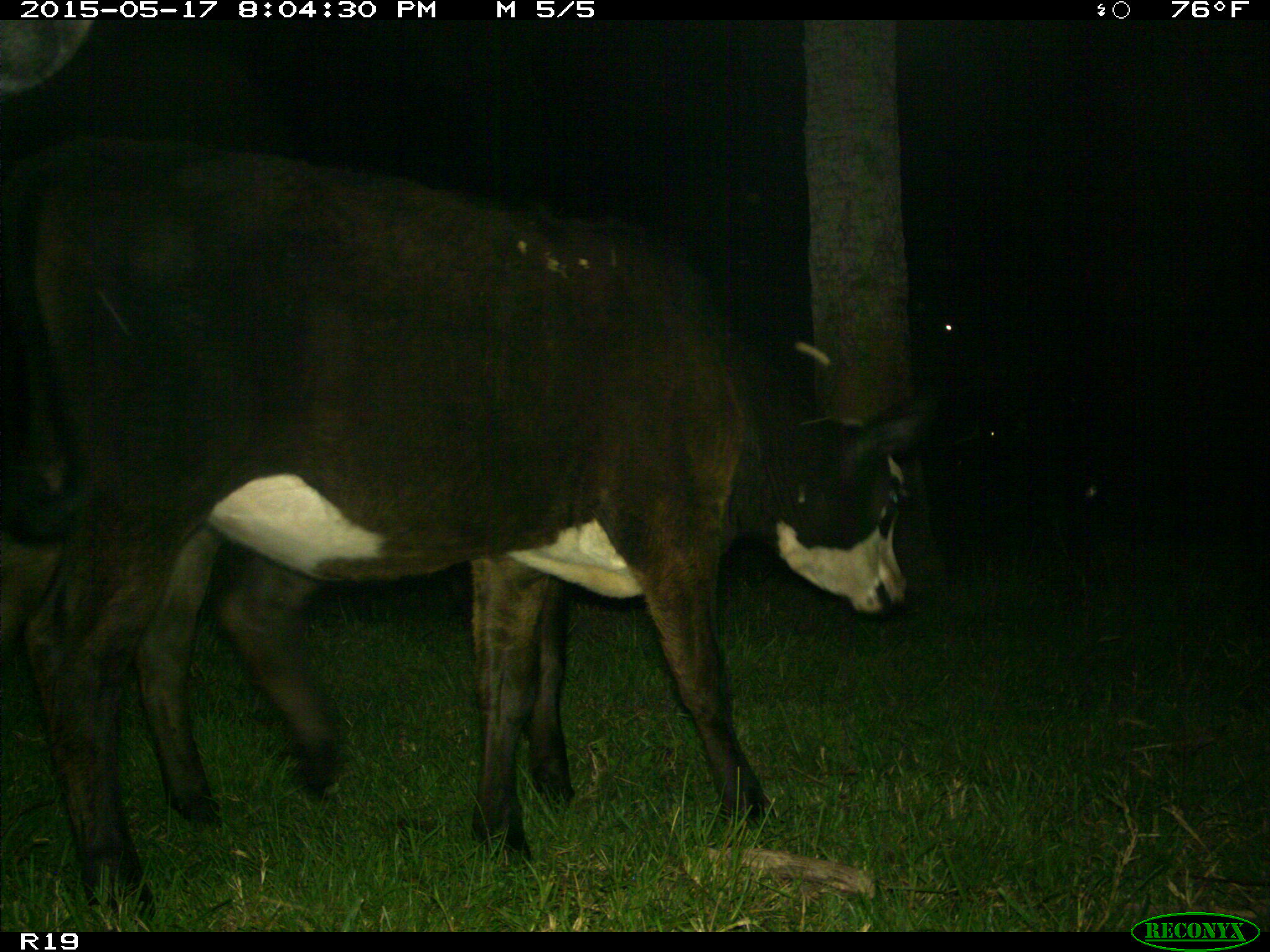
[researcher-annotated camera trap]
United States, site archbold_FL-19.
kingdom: Animalia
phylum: Chordata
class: Mammalia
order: Artiodactyla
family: Bovidae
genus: Bos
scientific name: Bos taurus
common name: domestic cow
Bos taurus (domestic cow).